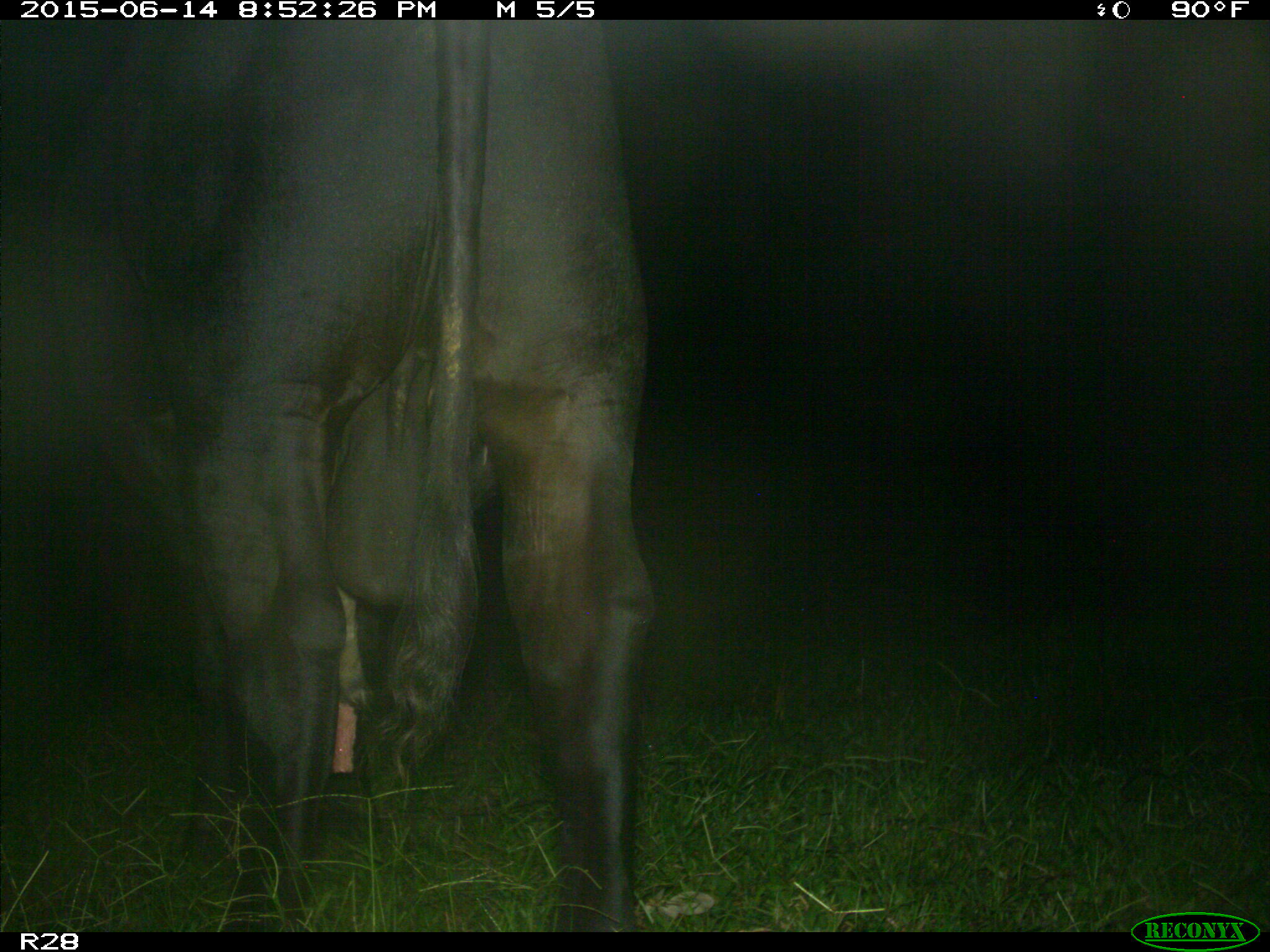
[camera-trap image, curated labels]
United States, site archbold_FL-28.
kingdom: Animalia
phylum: Chordata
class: Mammalia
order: Artiodactyla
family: Bovidae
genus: Bos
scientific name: Bos taurus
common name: domestic cow